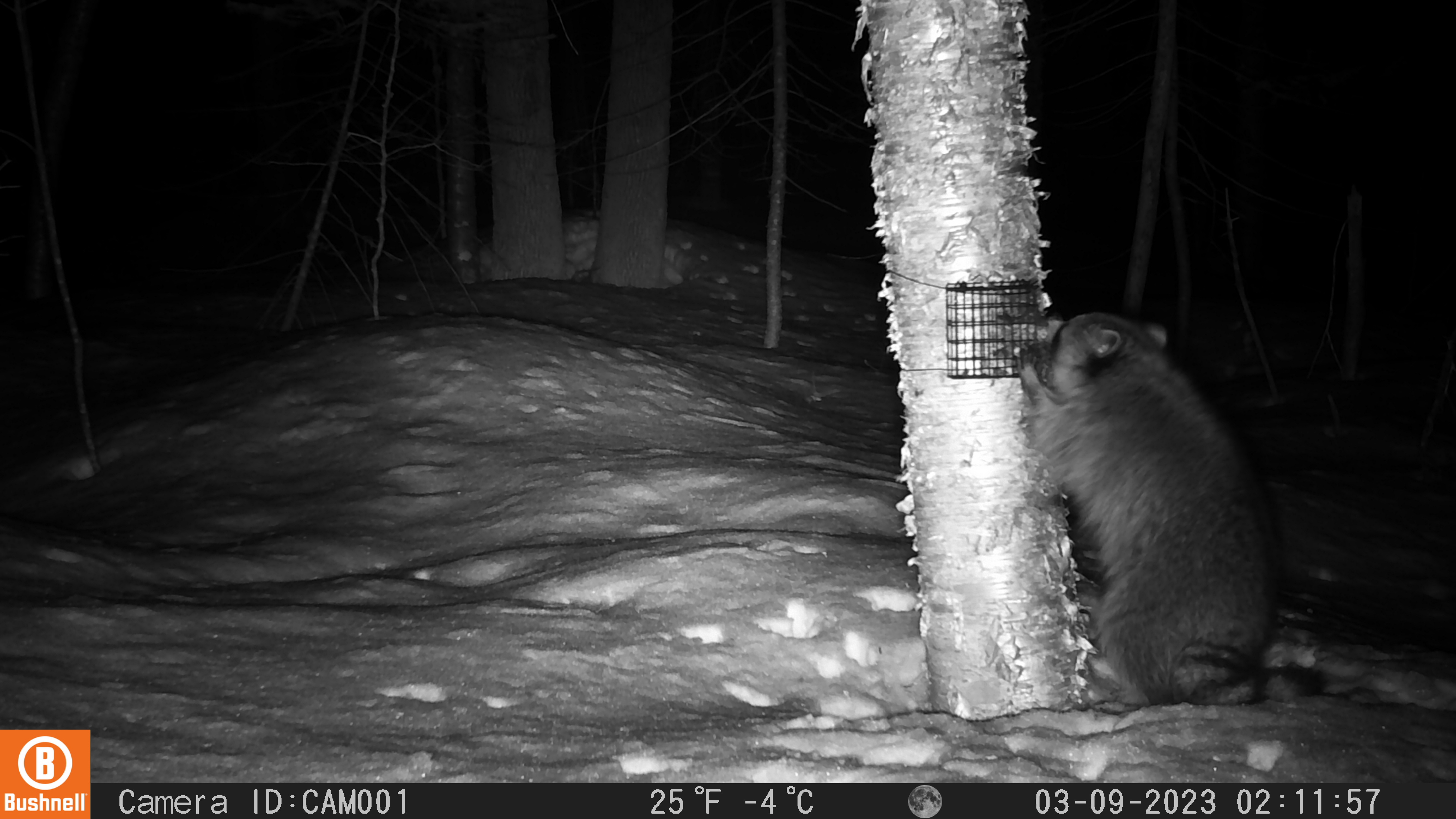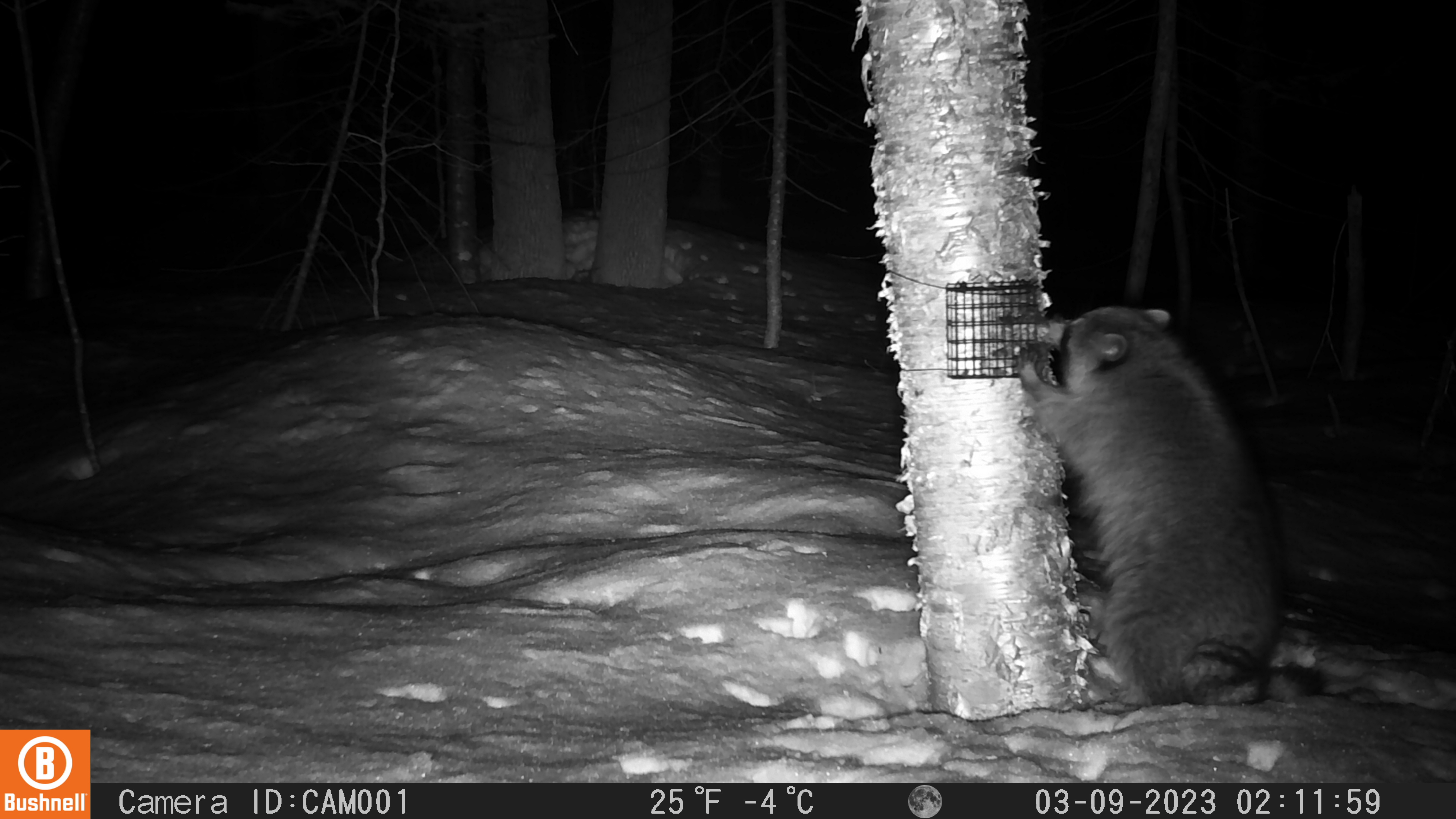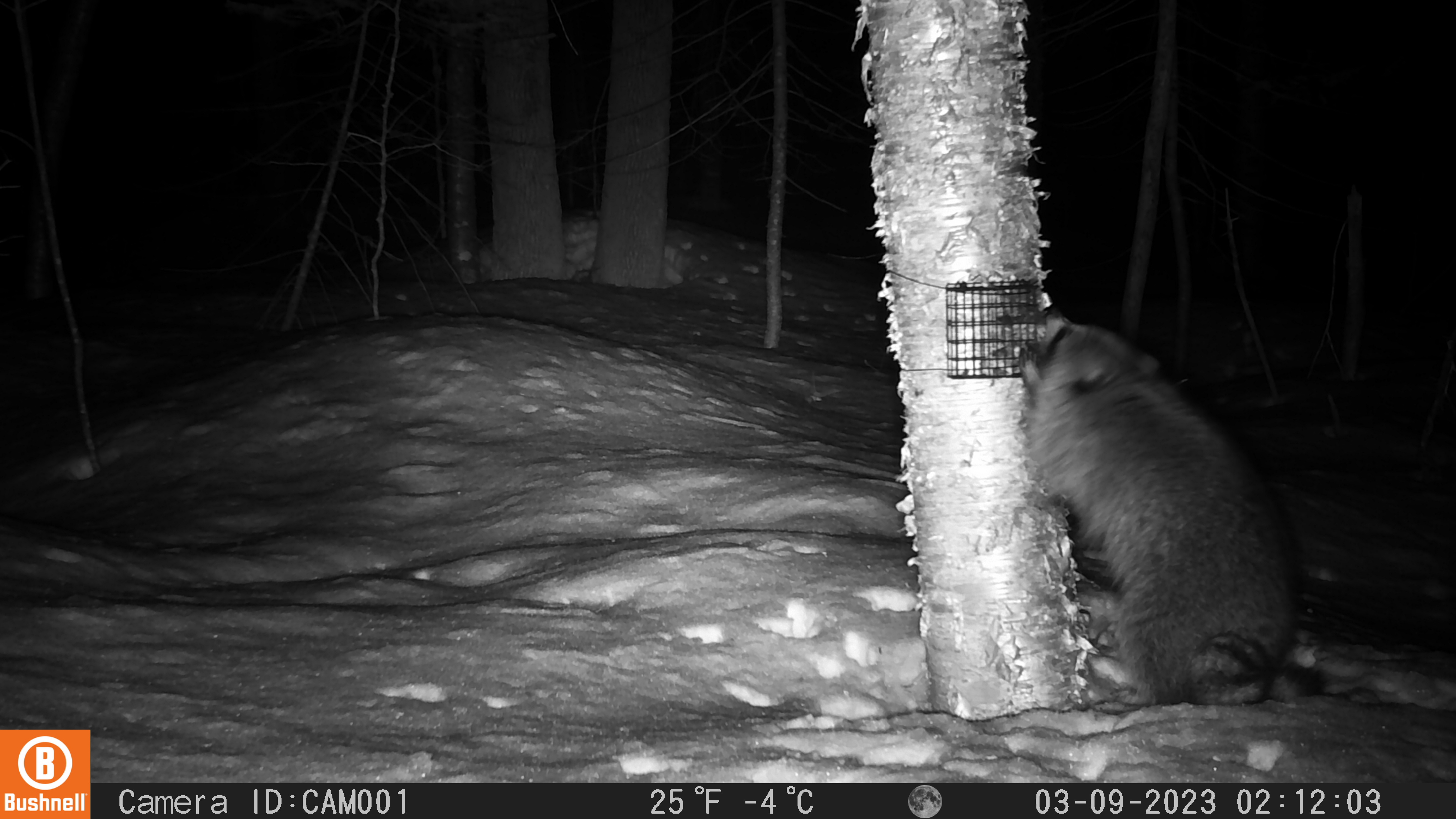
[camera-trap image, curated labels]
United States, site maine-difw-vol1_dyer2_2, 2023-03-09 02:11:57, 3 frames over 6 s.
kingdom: Animalia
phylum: Chordata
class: Mammalia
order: Carnivora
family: Procyonidae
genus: Procyon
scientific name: Procyon lotor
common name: raccoon